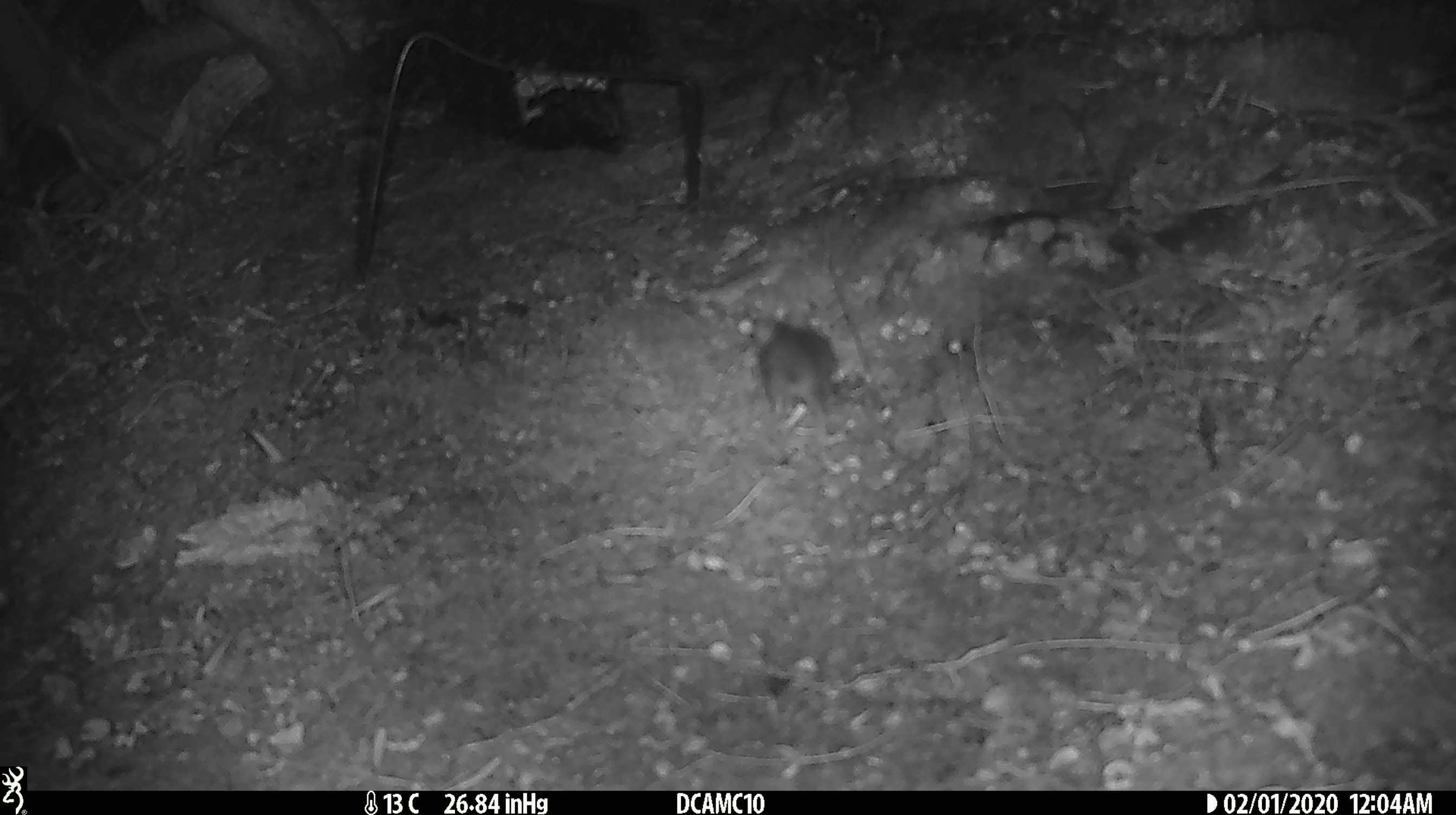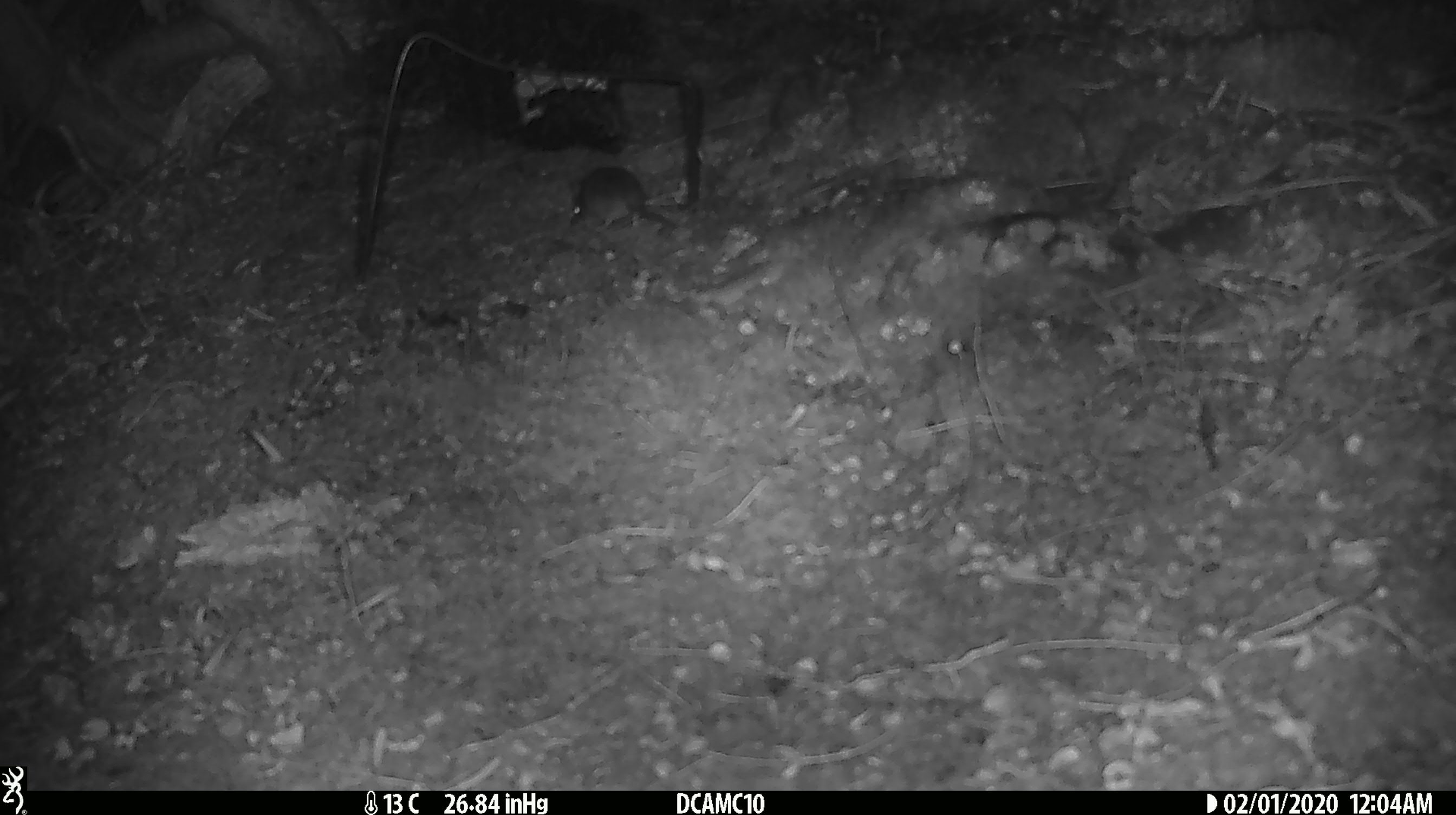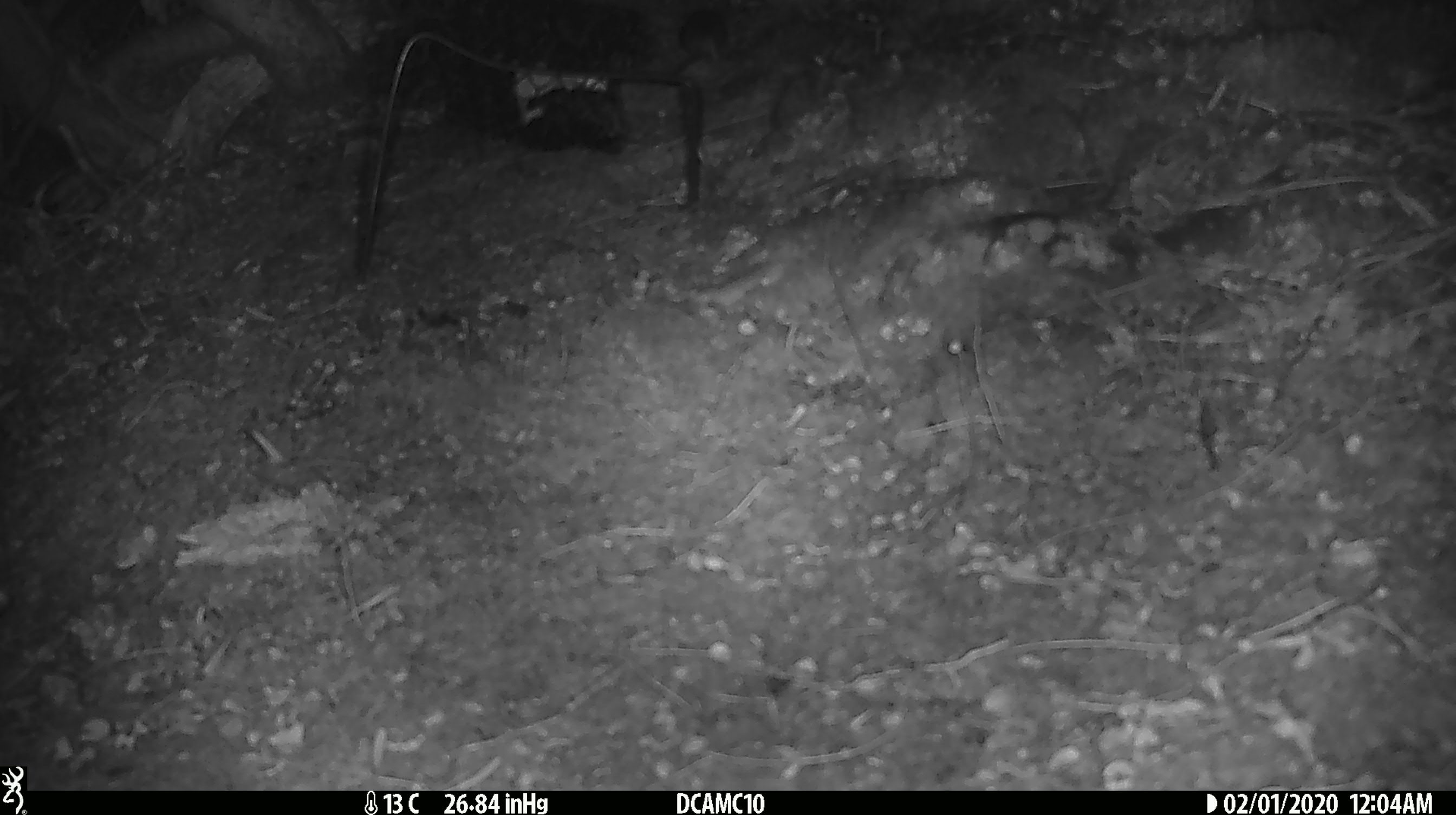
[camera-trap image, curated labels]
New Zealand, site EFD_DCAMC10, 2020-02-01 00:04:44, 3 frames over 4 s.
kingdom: Animalia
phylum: Chordata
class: Mammalia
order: Rodentia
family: Muridae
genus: Mus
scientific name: Mus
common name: mouse